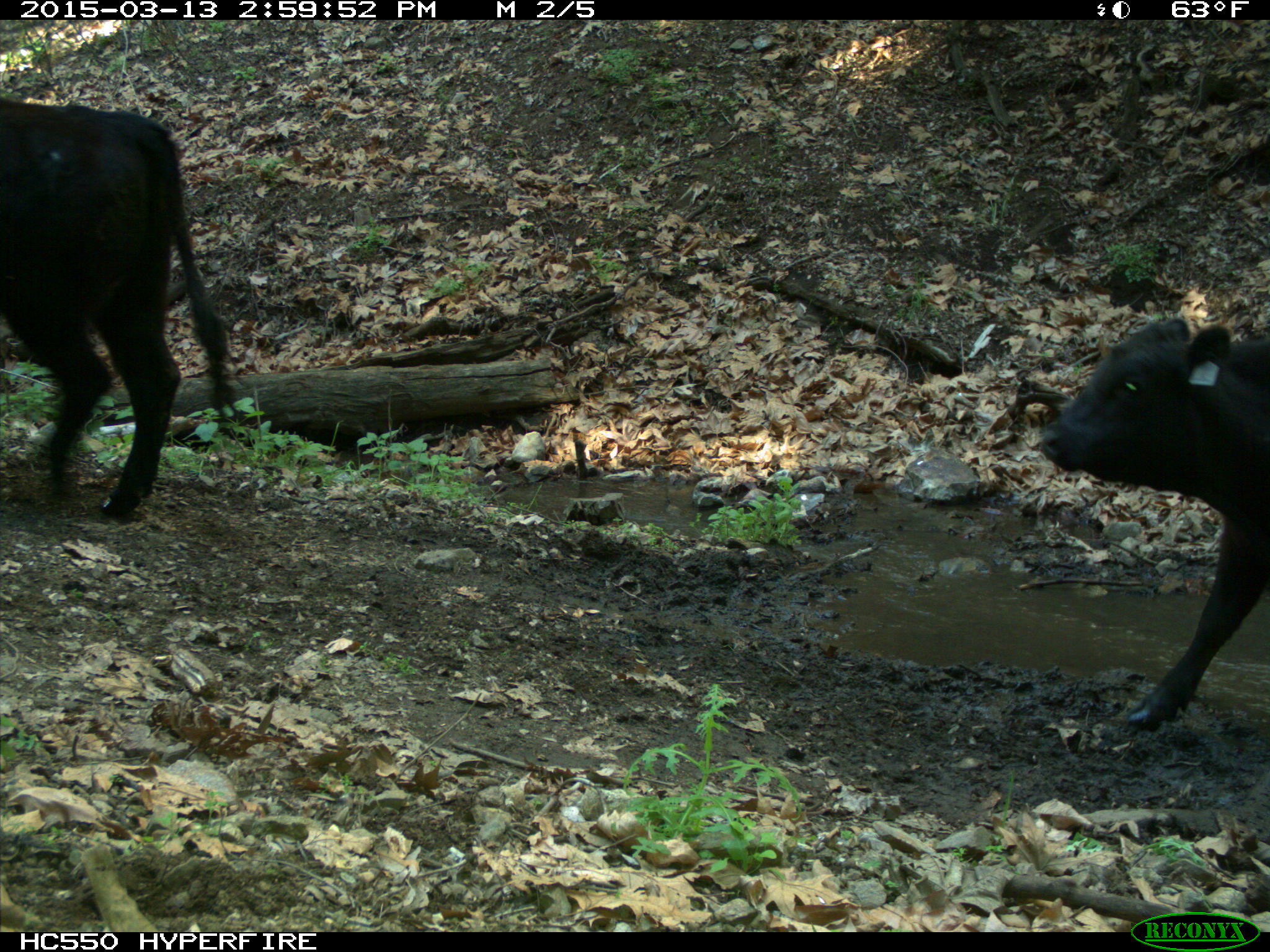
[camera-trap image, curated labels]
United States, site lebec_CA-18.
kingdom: Animalia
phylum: Chordata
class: Mammalia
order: Artiodactyla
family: Bovidae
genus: Bos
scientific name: Bos taurus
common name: domestic cow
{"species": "Bos taurus (domestic cow)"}